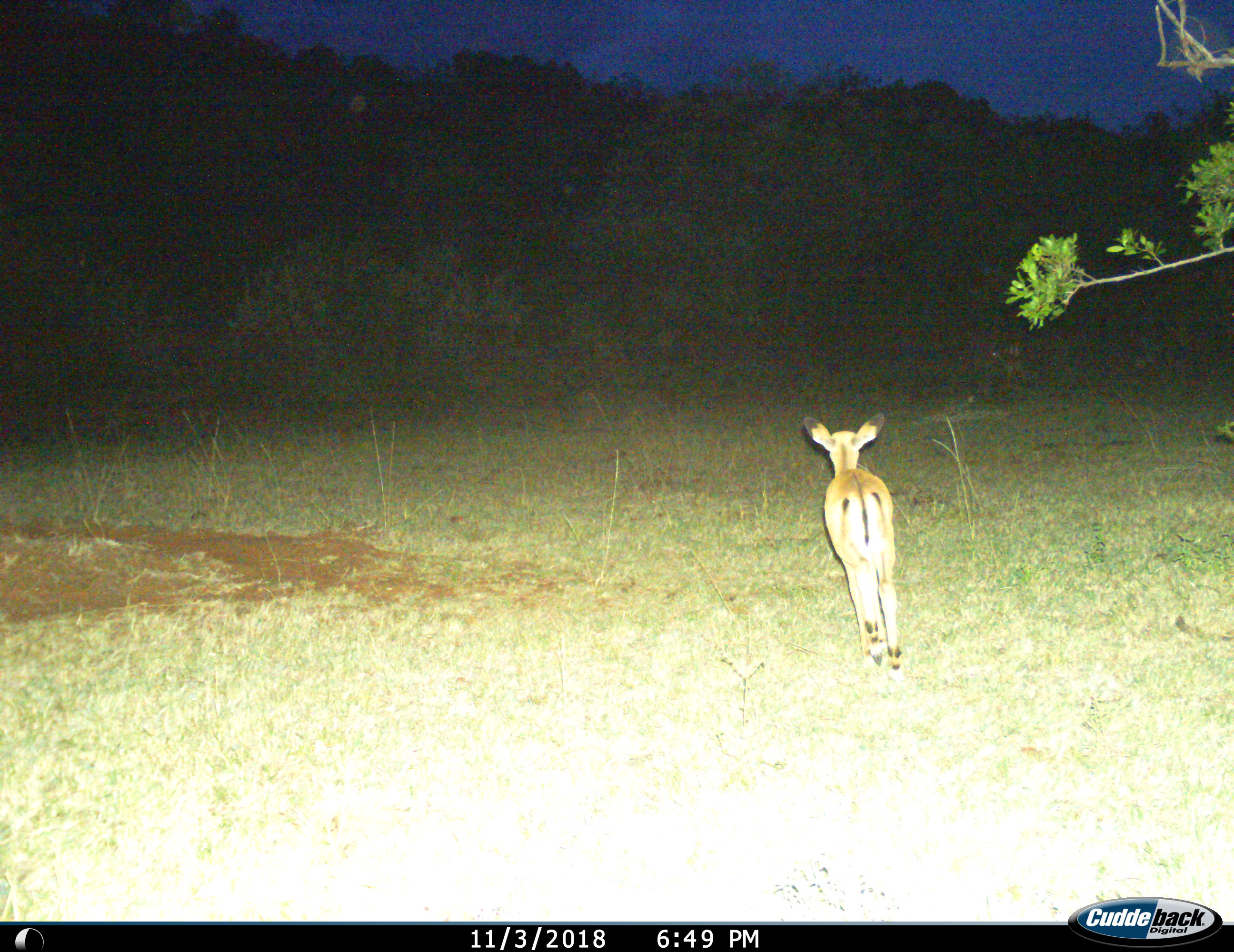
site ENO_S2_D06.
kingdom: Animalia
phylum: Chordata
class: Mammalia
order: Artiodactyla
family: Bovidae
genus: Aepyceros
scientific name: Aepyceros melampus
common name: impala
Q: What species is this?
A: Impala (Aepyceros melampus).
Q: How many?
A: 1.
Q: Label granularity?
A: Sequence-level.